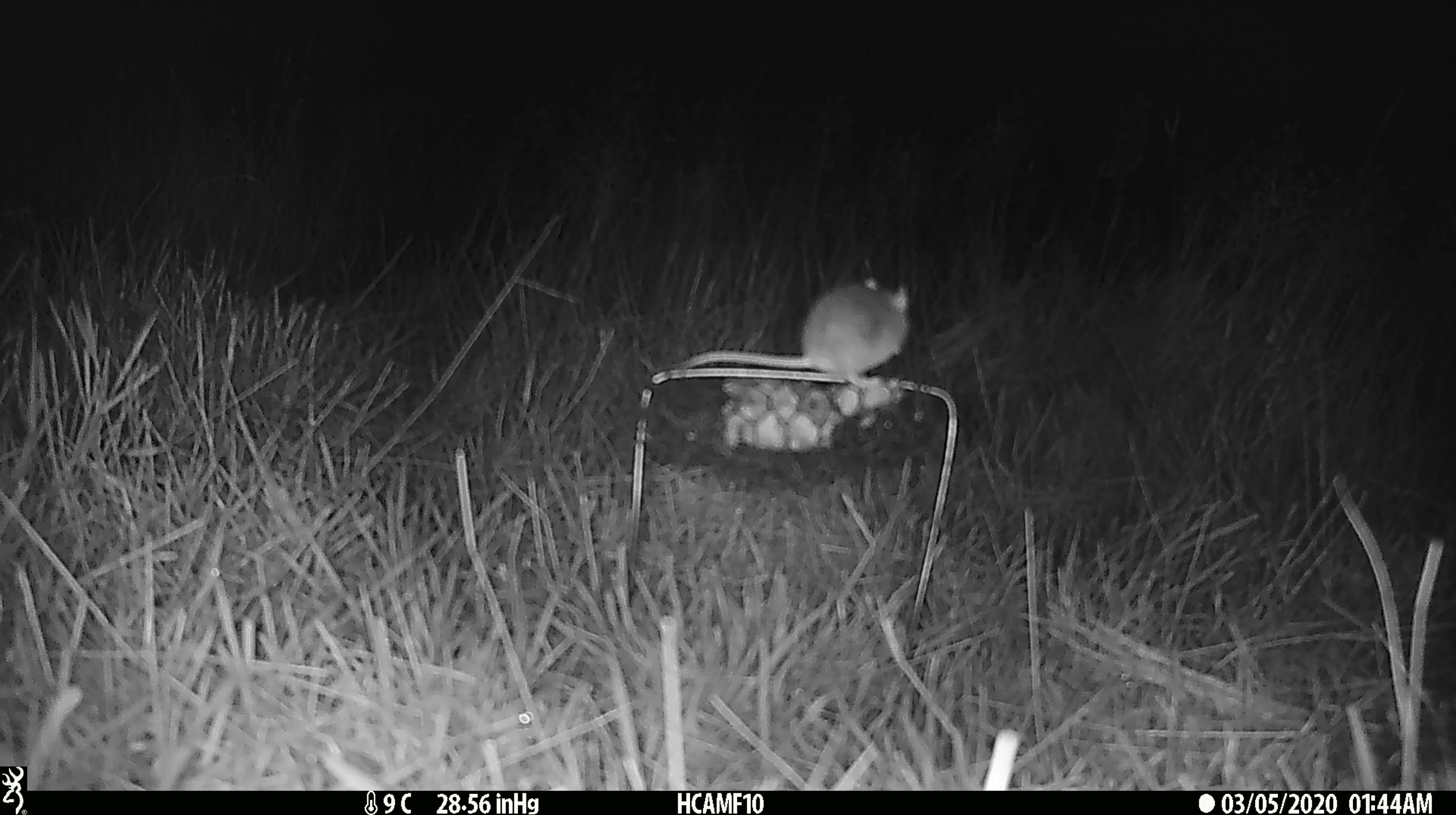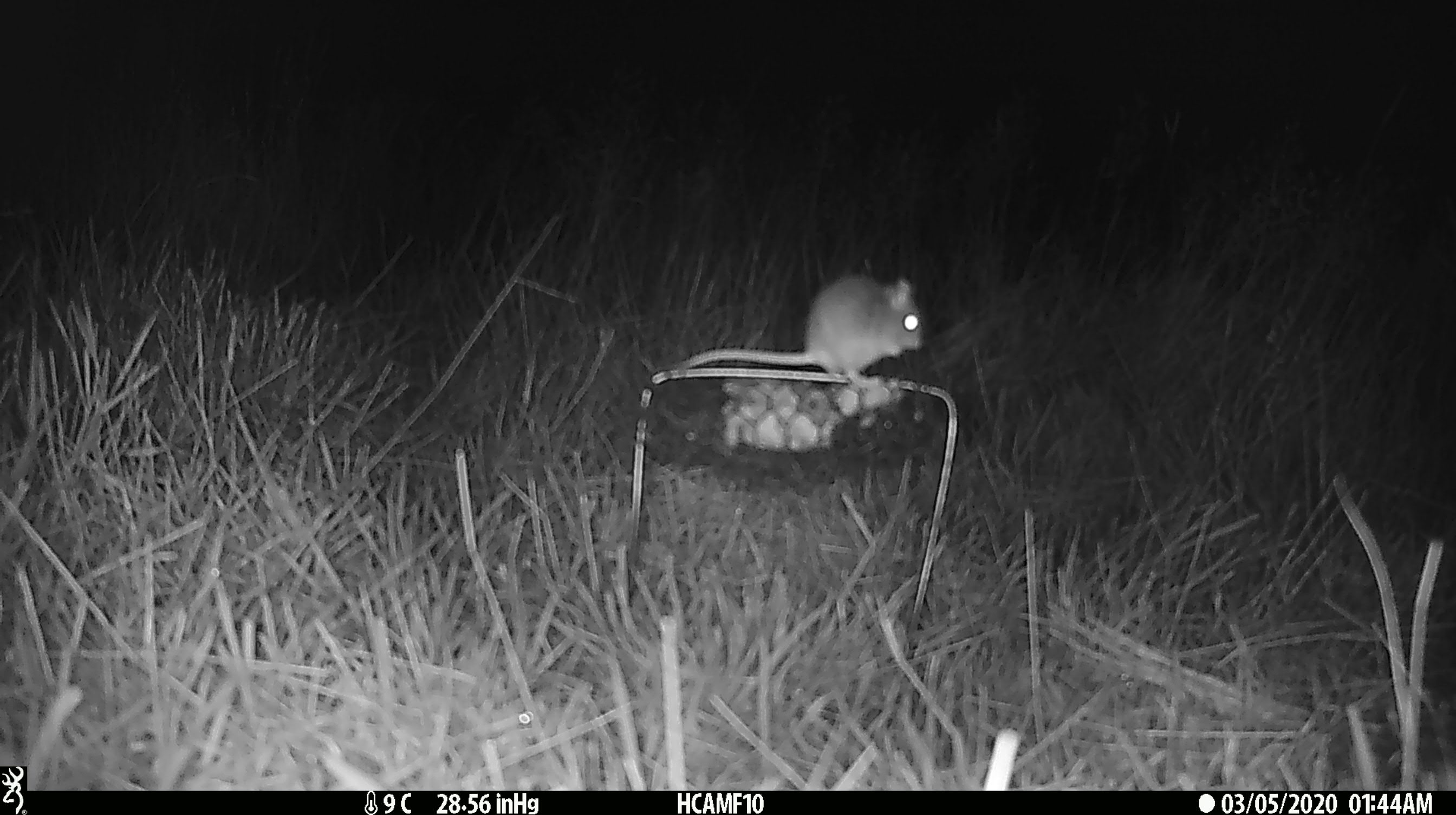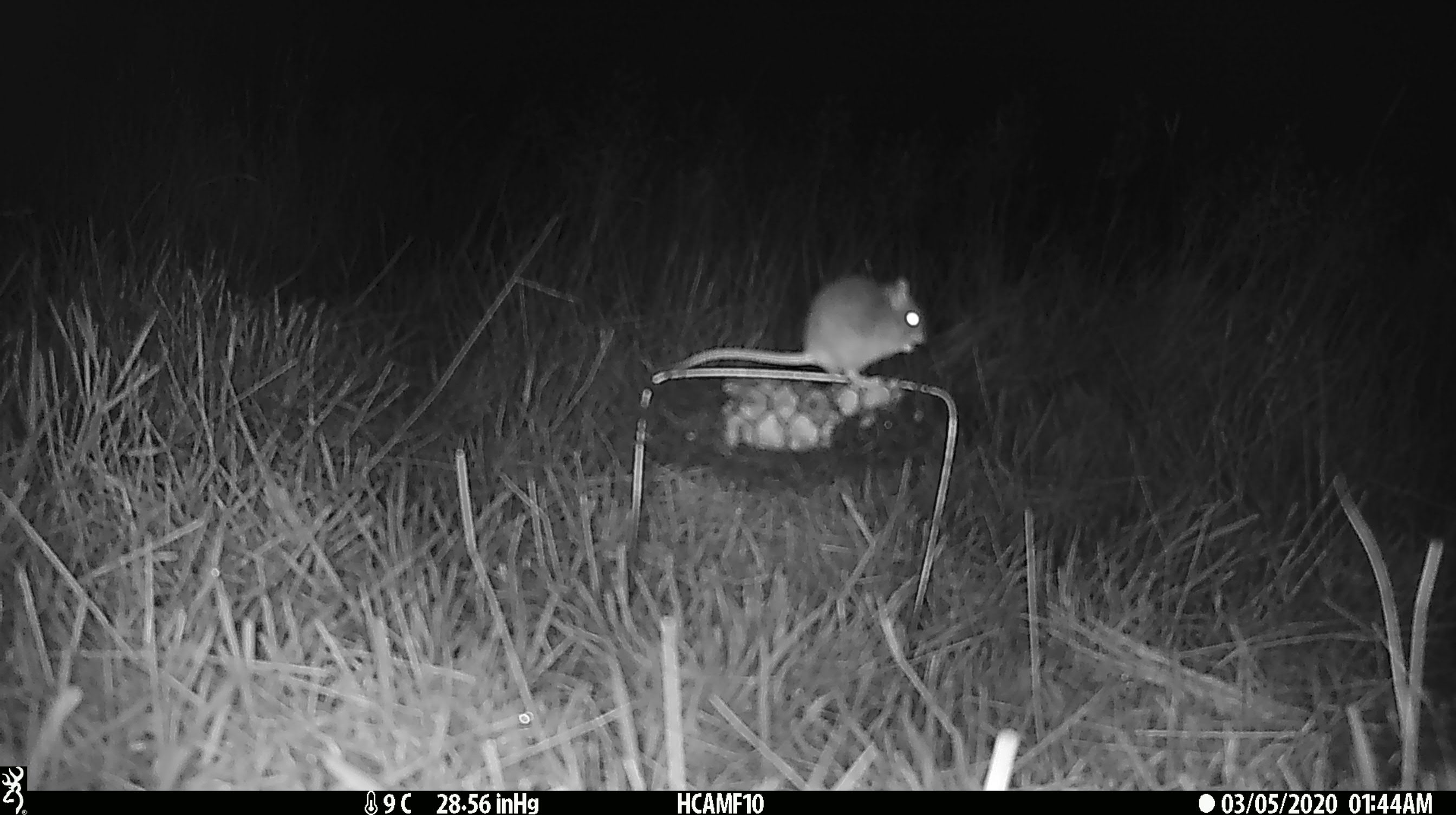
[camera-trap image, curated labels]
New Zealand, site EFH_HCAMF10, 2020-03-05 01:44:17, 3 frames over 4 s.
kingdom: Animalia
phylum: Chordata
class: Mammalia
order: Rodentia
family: Muridae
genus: Mus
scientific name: Mus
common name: mouse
Mouse (Mus).